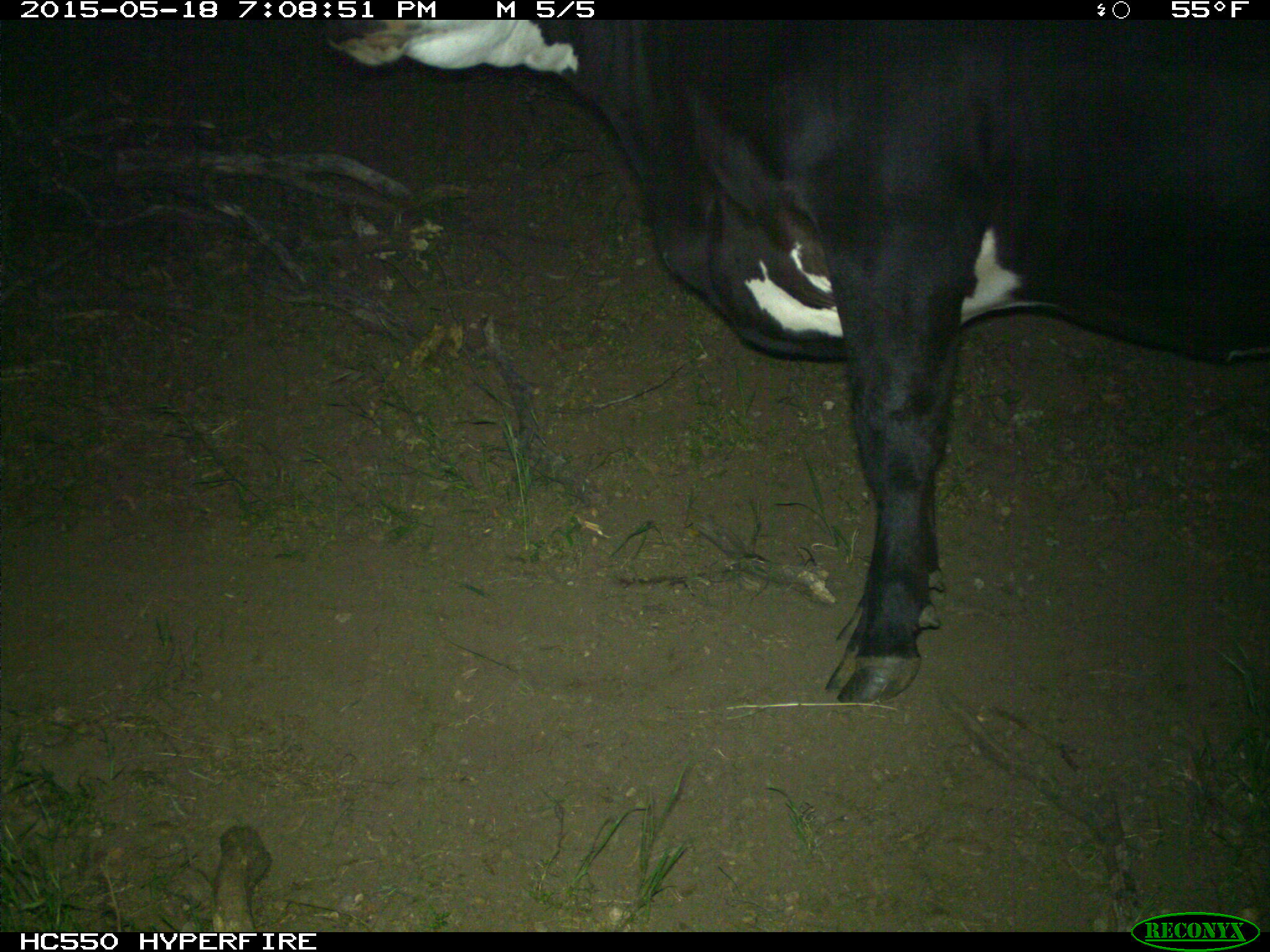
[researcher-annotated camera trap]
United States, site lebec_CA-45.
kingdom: Animalia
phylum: Chordata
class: Mammalia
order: Artiodactyla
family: Bovidae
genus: Bos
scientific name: Bos taurus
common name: domestic cow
Bos taurus (domestic cow).